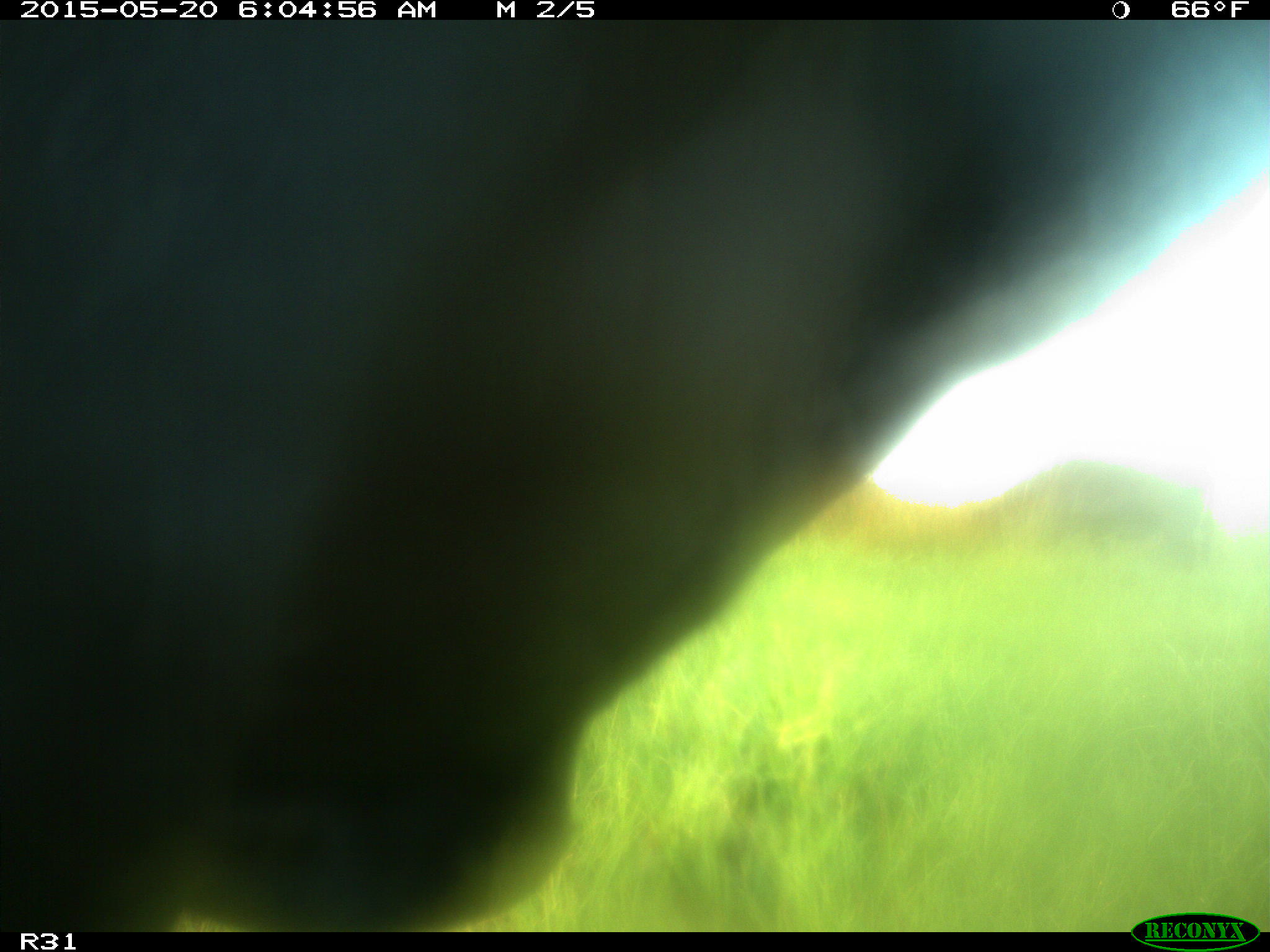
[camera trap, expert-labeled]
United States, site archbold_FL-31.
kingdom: Animalia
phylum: Chordata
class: Mammalia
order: Artiodactyla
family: Bovidae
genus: Bos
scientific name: Bos taurus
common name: domestic cow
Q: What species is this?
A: Bos taurus (domestic cow).